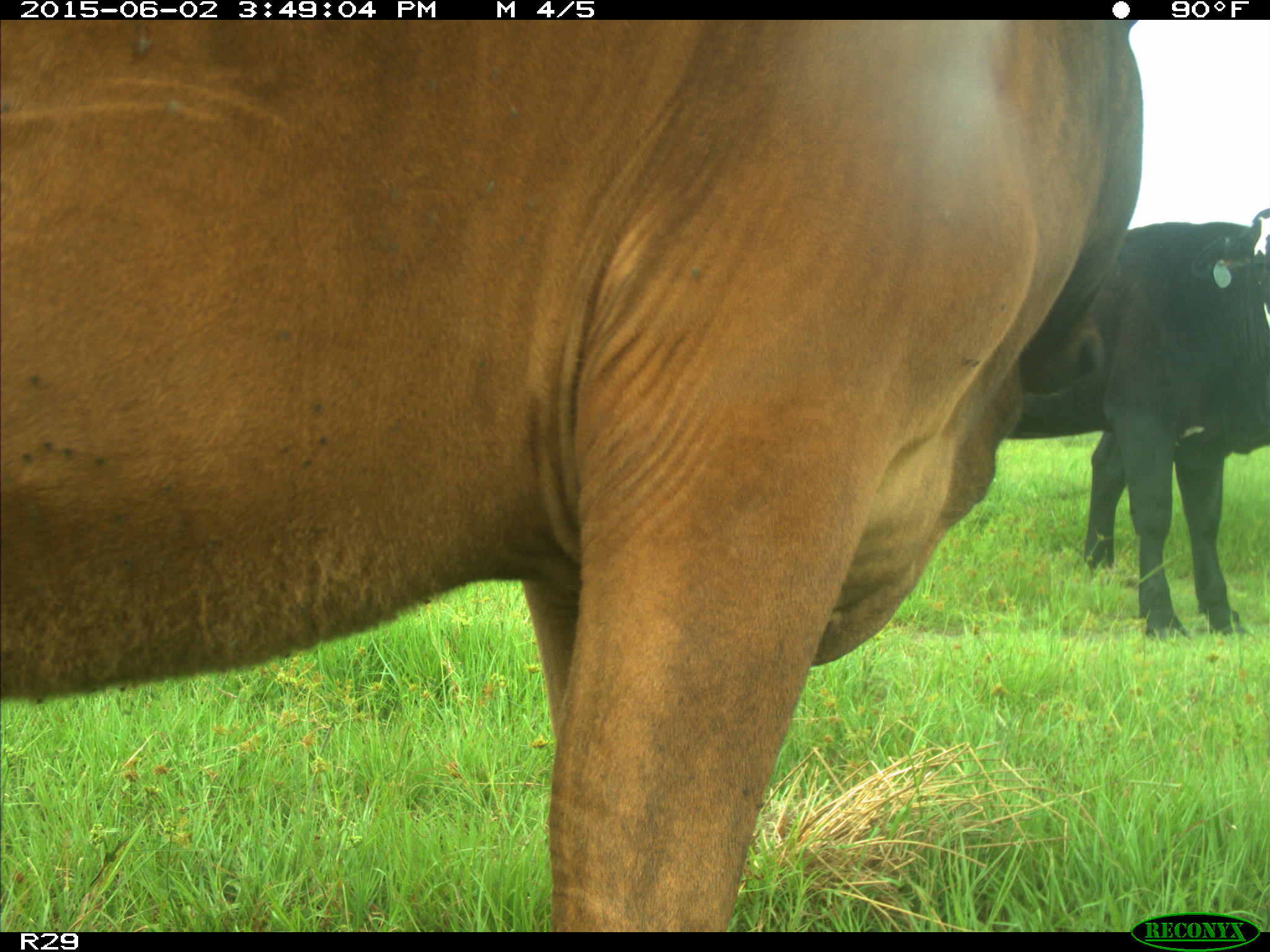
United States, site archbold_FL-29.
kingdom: Animalia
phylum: Chordata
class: Mammalia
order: Artiodactyla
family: Bovidae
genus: Bos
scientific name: Bos taurus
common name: domestic cow